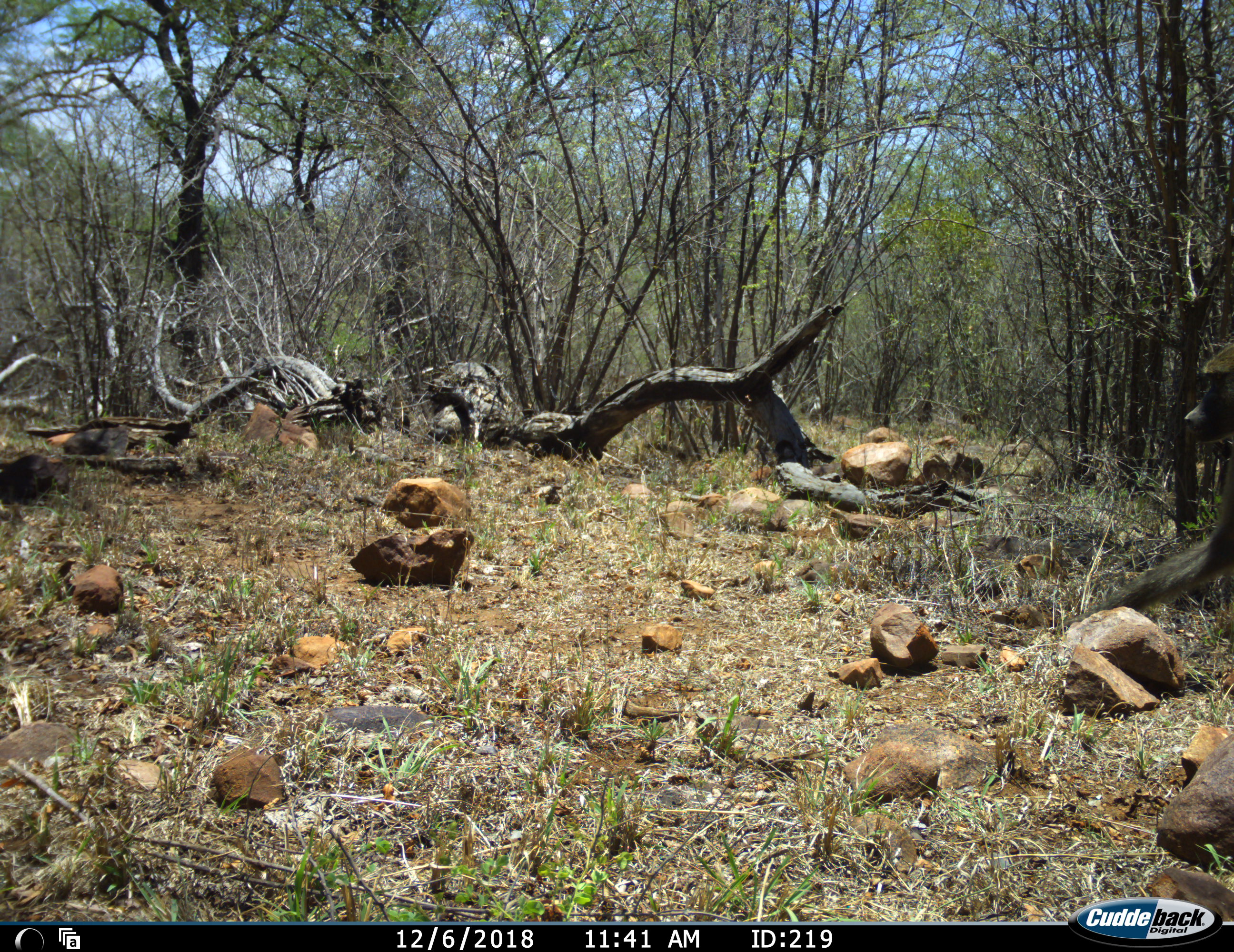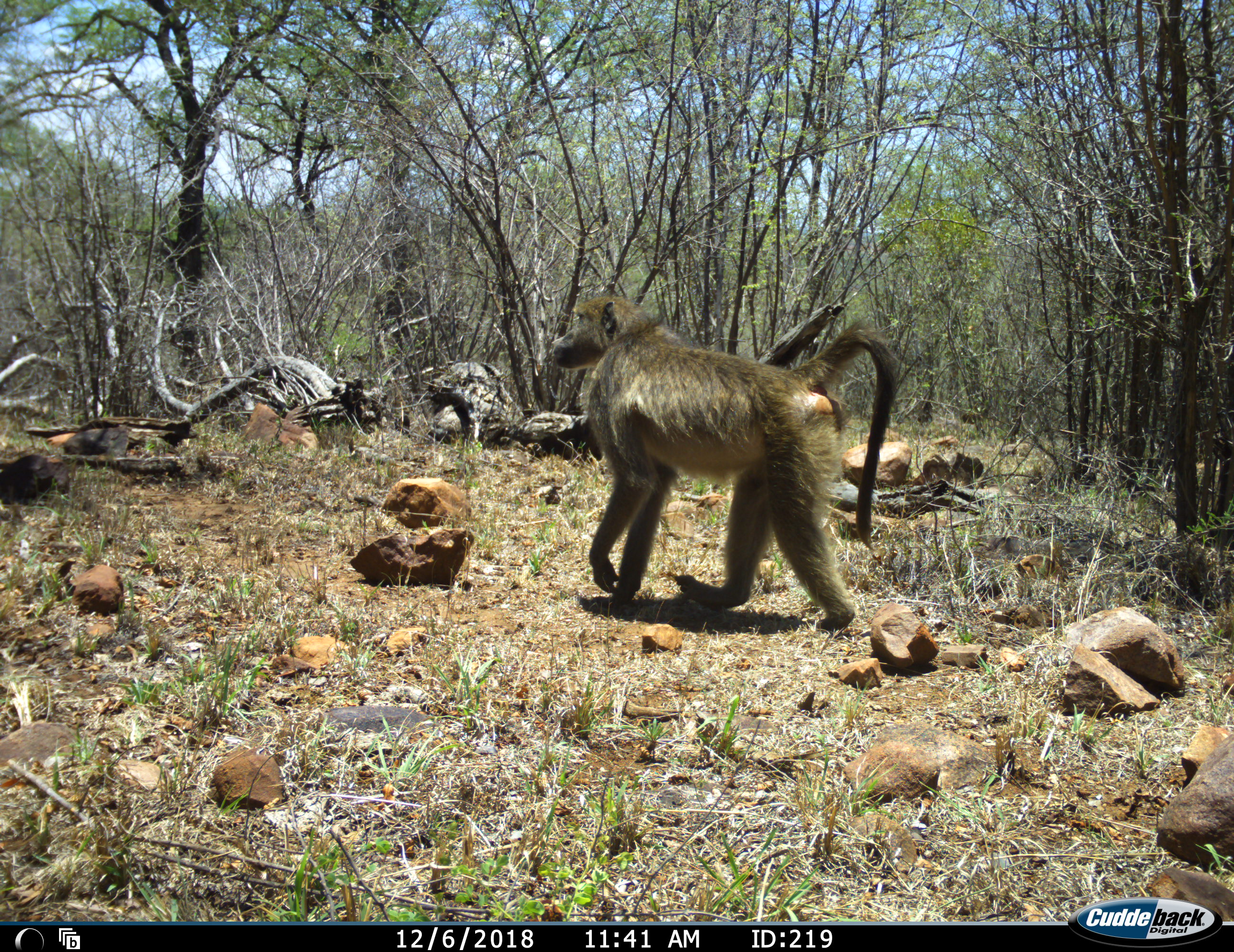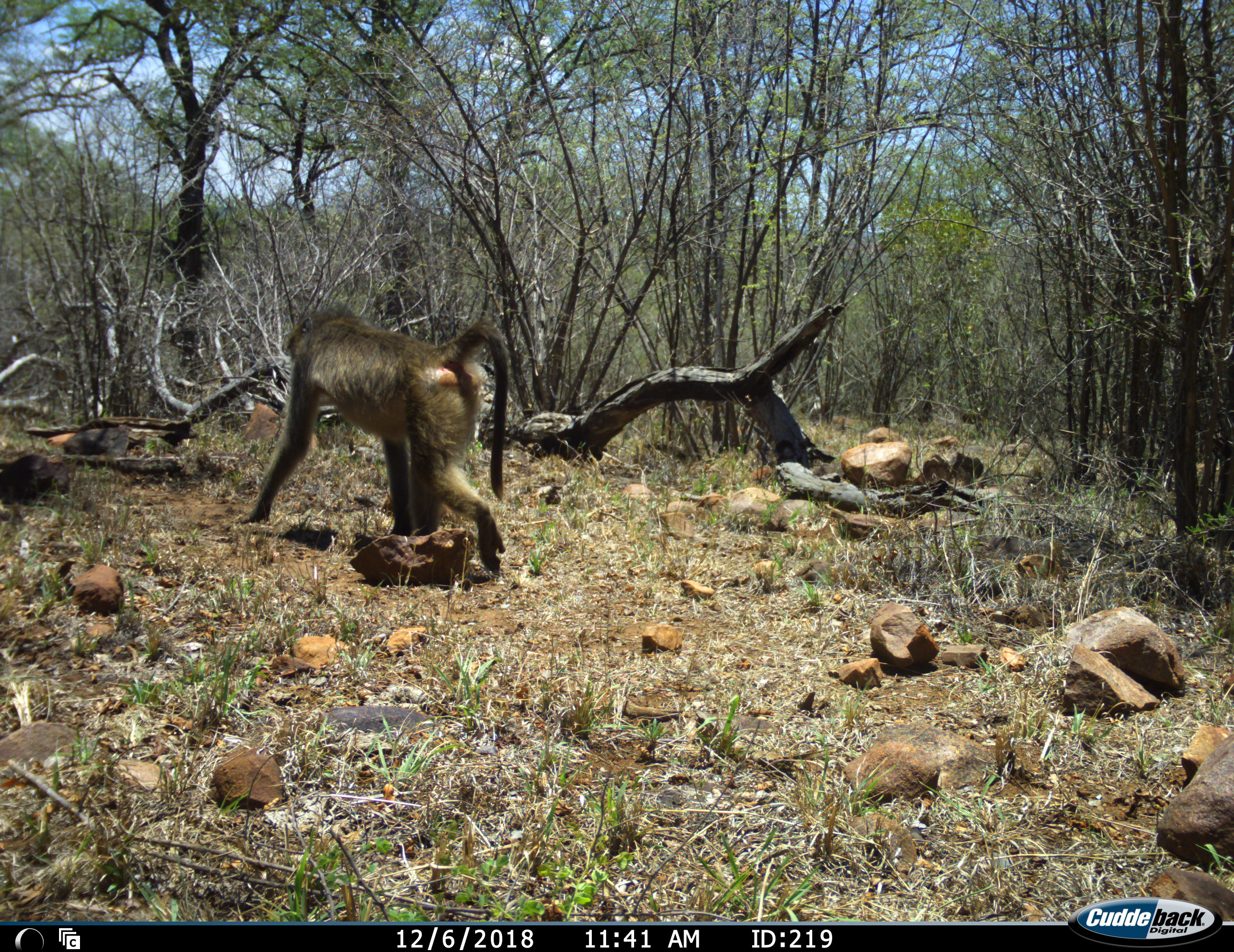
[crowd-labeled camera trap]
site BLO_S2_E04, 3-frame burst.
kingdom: Animalia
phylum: Chordata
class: Mammalia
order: Primates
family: Cercopithecidae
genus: Papio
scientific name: Papio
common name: baboon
Baboon (Papio), count 1. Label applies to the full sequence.